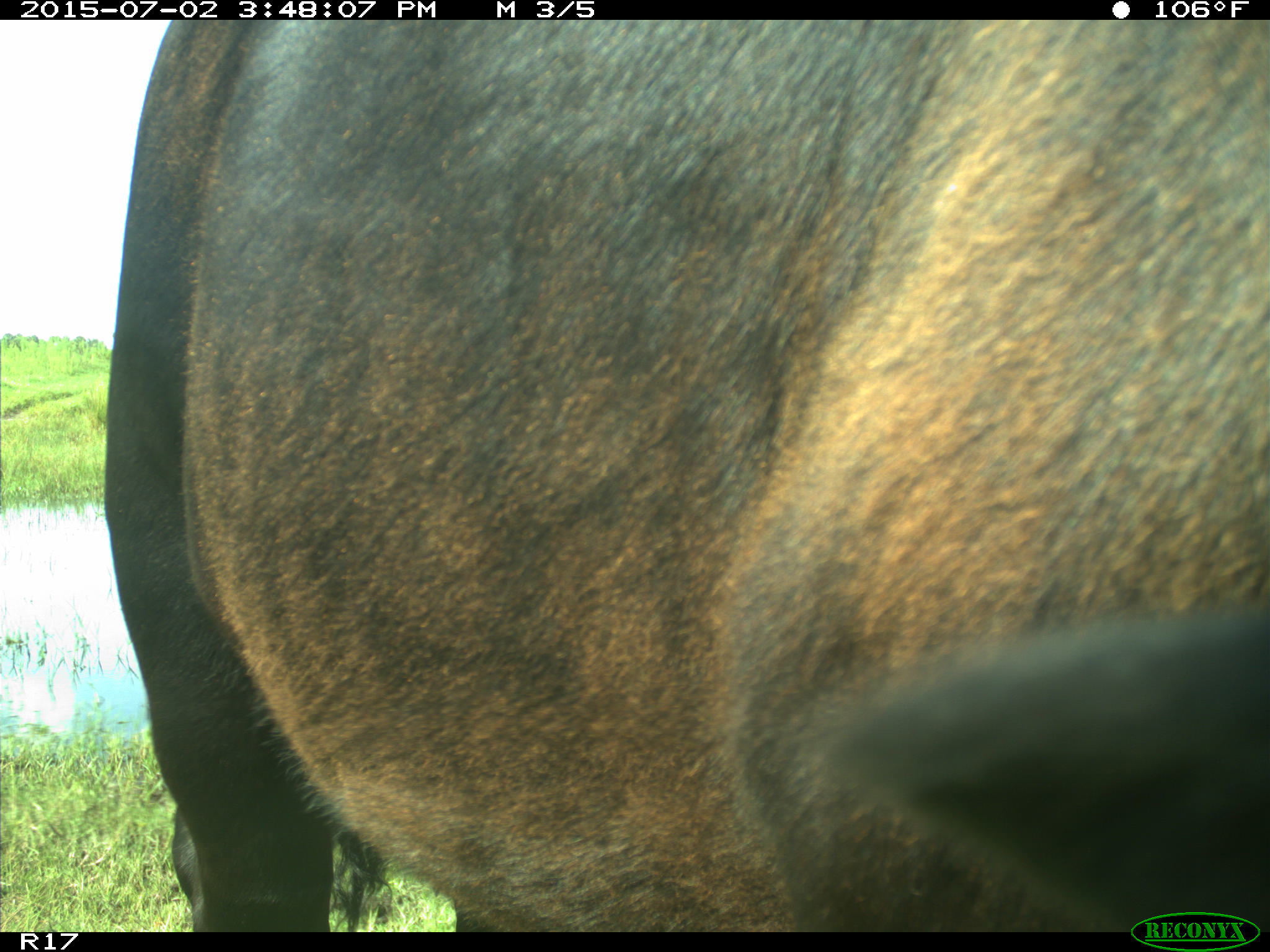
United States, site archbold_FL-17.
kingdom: Animalia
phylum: Chordata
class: Mammalia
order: Artiodactyla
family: Bovidae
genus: Bos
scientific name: Bos taurus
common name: domestic cow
Bos taurus (domestic cow).